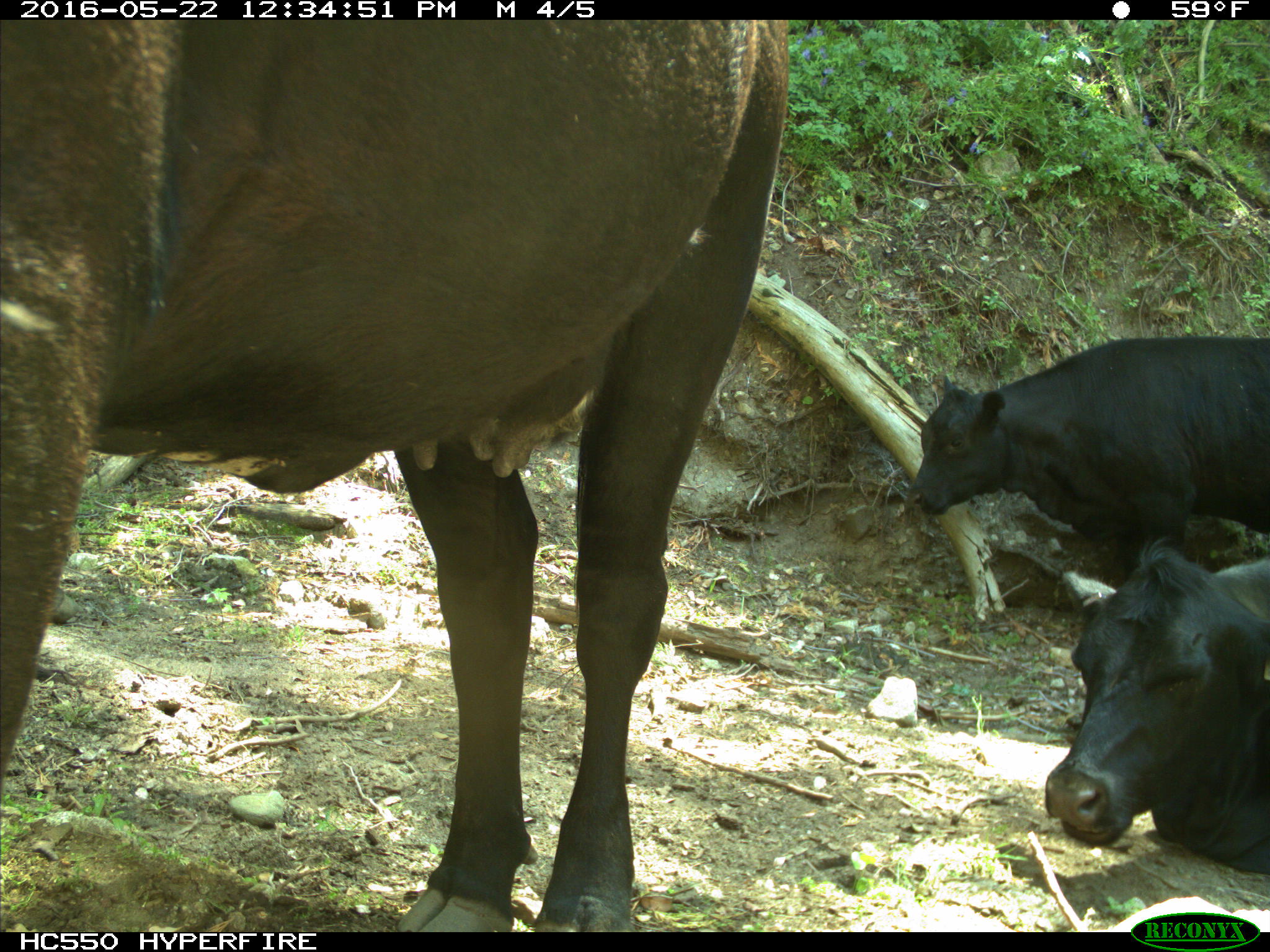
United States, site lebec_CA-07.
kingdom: Animalia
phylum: Chordata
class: Mammalia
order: Artiodactyla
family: Bovidae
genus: Bos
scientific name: Bos taurus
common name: domestic cow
Bos taurus (domestic cow).